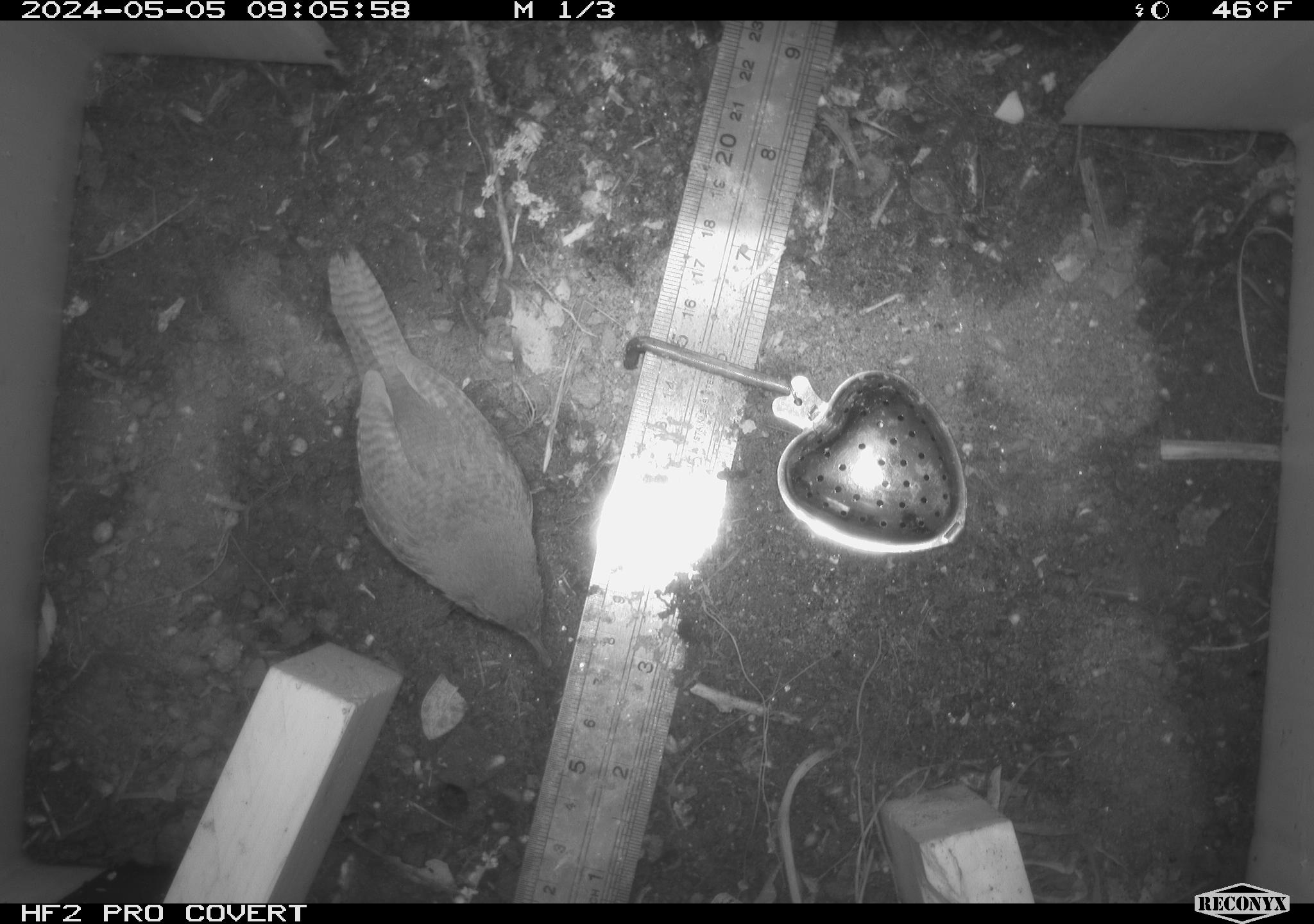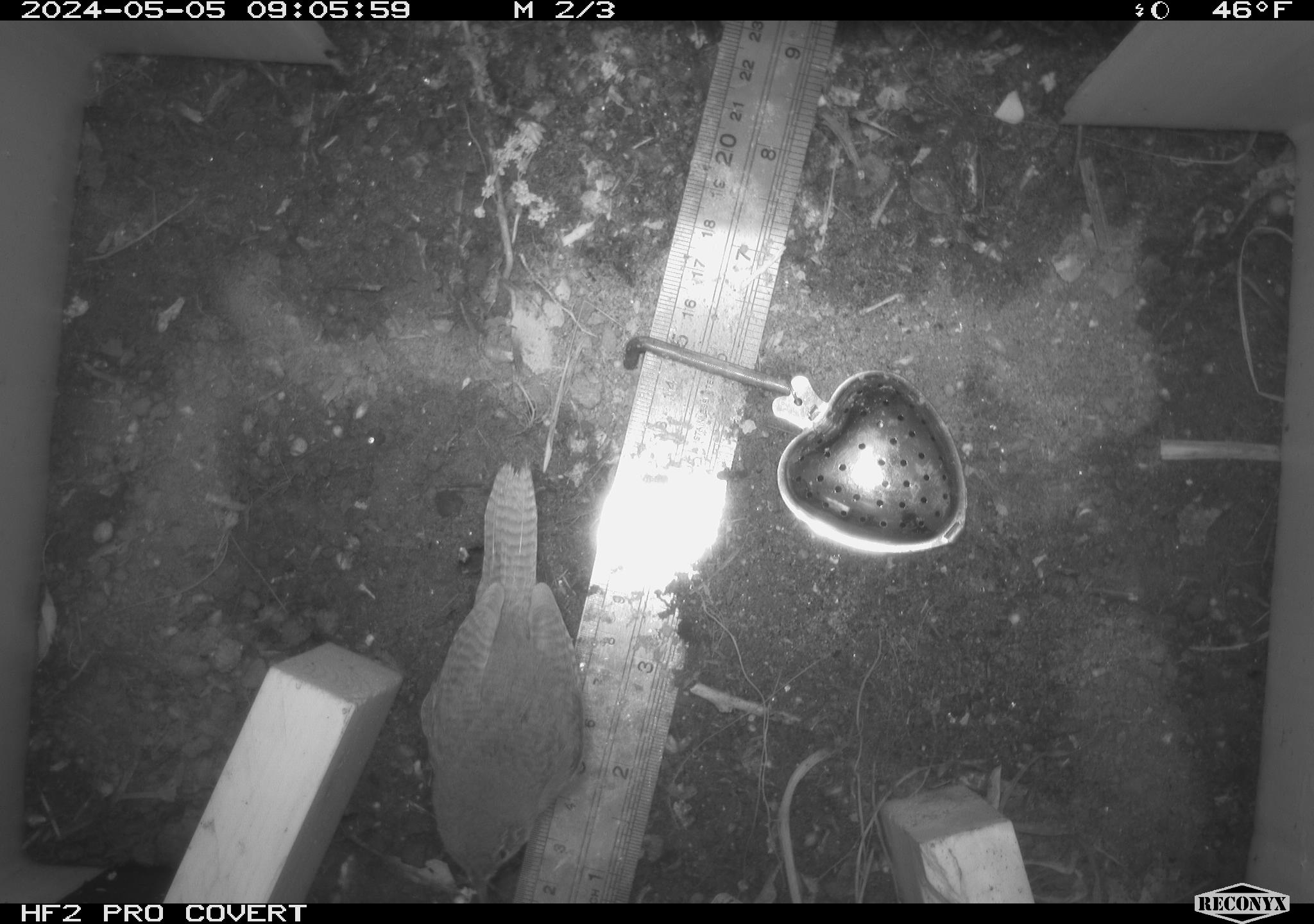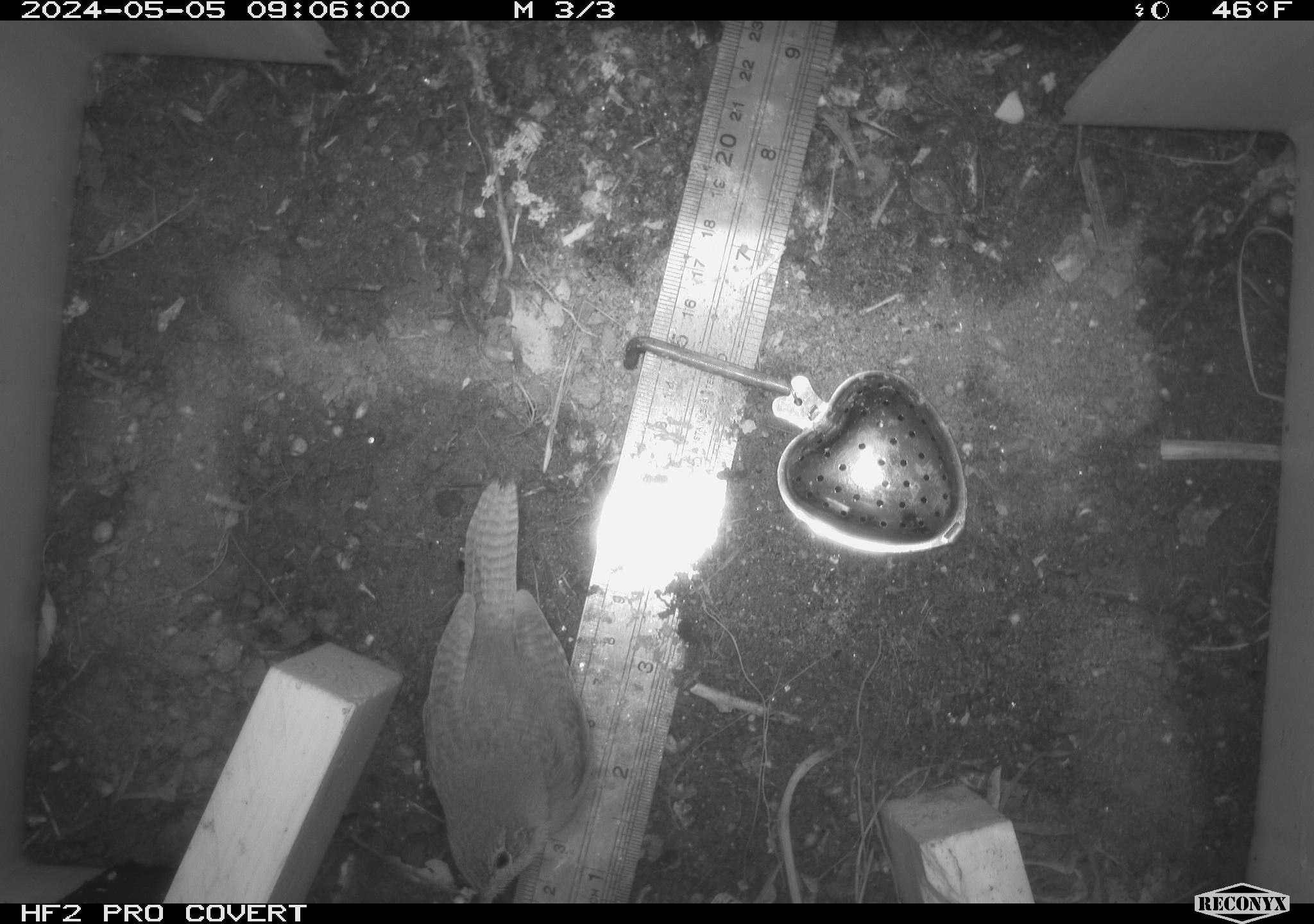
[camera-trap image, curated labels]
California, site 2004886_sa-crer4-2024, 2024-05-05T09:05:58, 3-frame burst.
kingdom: Animalia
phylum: Chordata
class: Aves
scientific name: Aves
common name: bird